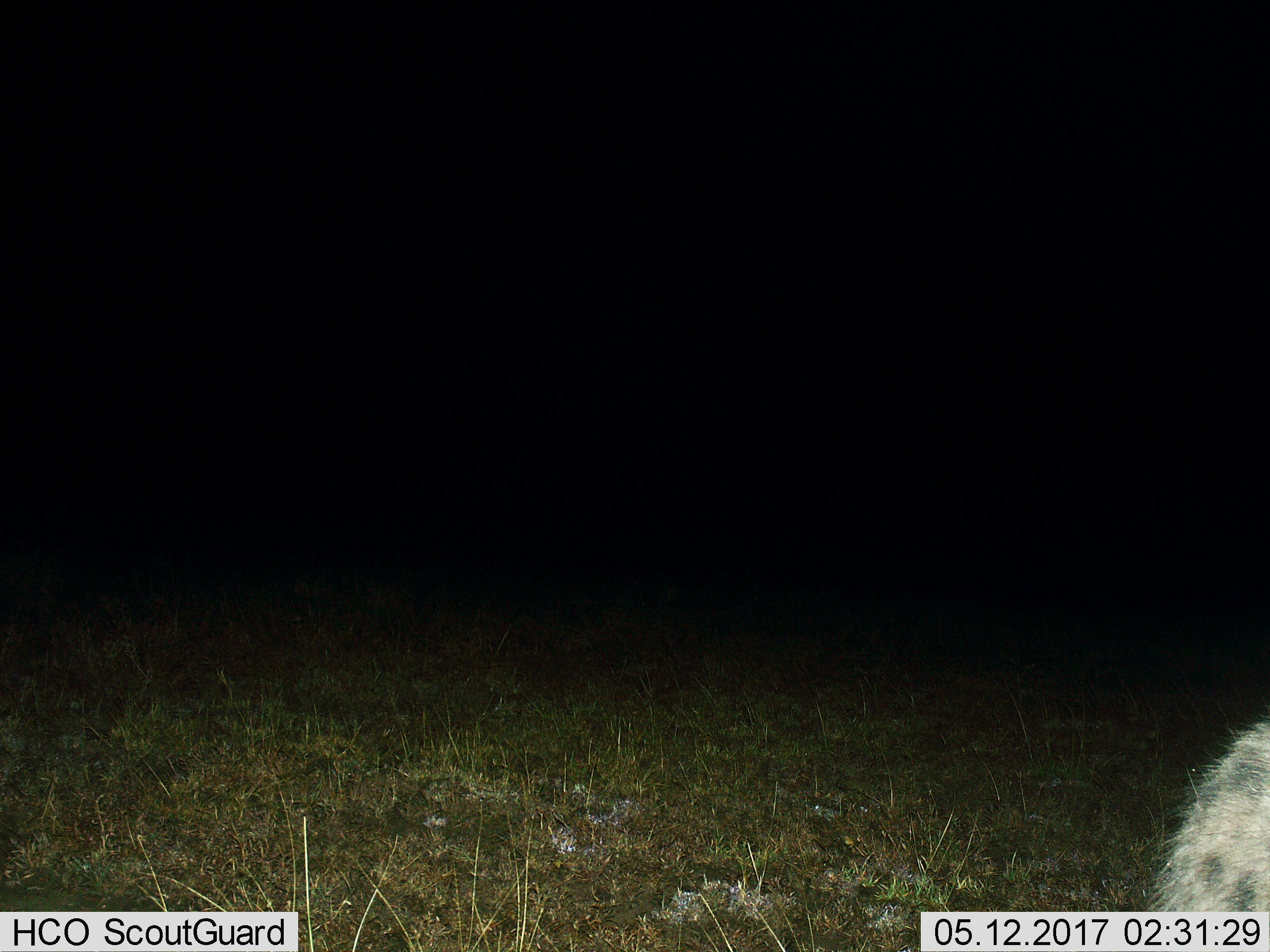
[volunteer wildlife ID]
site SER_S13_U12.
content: unidentified animal